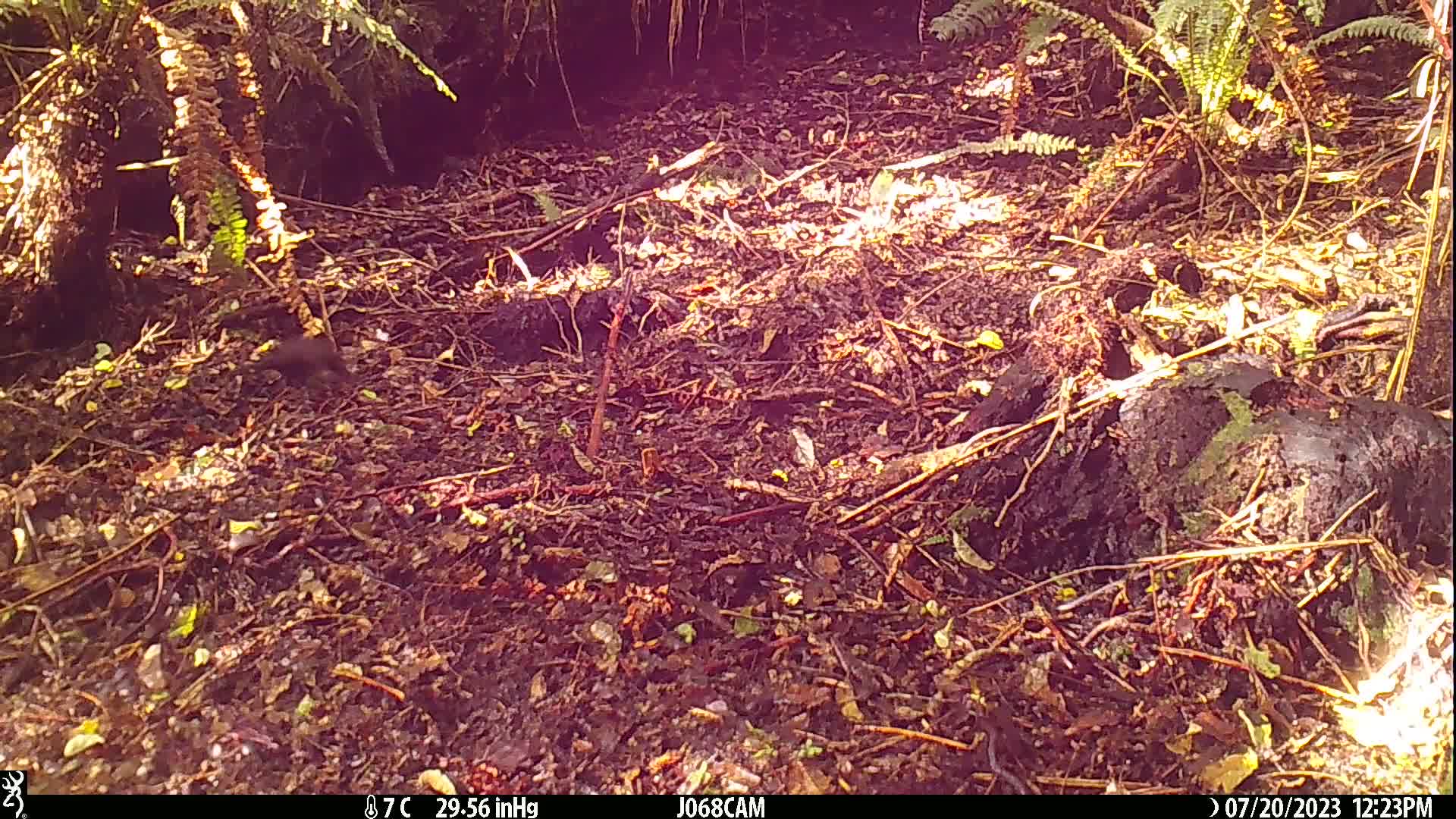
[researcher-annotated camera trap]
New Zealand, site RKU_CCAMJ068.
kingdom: Animalia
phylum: Chordata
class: Aves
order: Passeriformes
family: Turdidae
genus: Turdus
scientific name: Turdus merula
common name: eurasian blackbird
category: blackbird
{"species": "blackbird (eurasian blackbird) (Turdus merula)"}